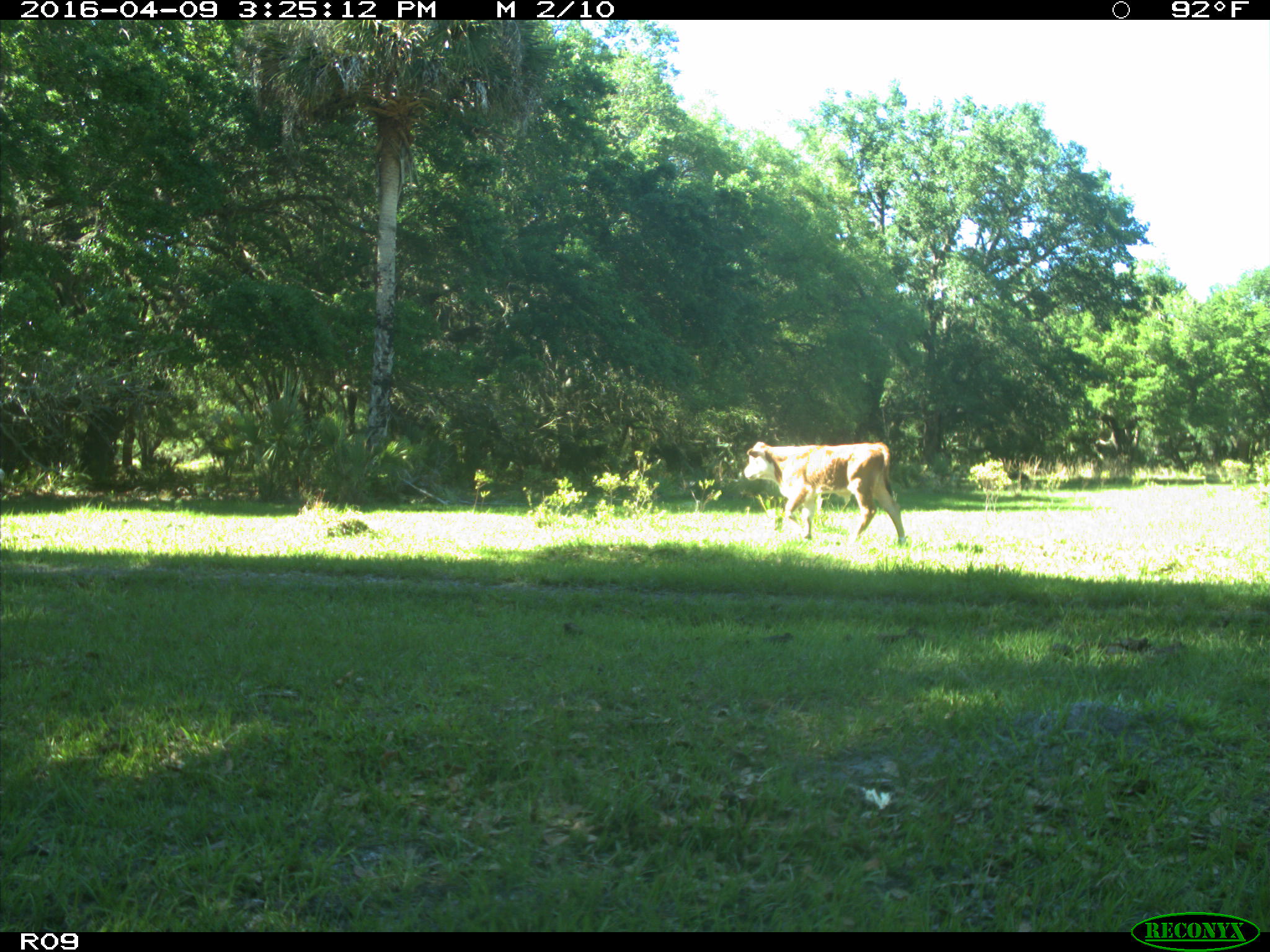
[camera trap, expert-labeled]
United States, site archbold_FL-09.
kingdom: Animalia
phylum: Chordata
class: Mammalia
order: Artiodactyla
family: Bovidae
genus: Bos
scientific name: Bos taurus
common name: domestic cow